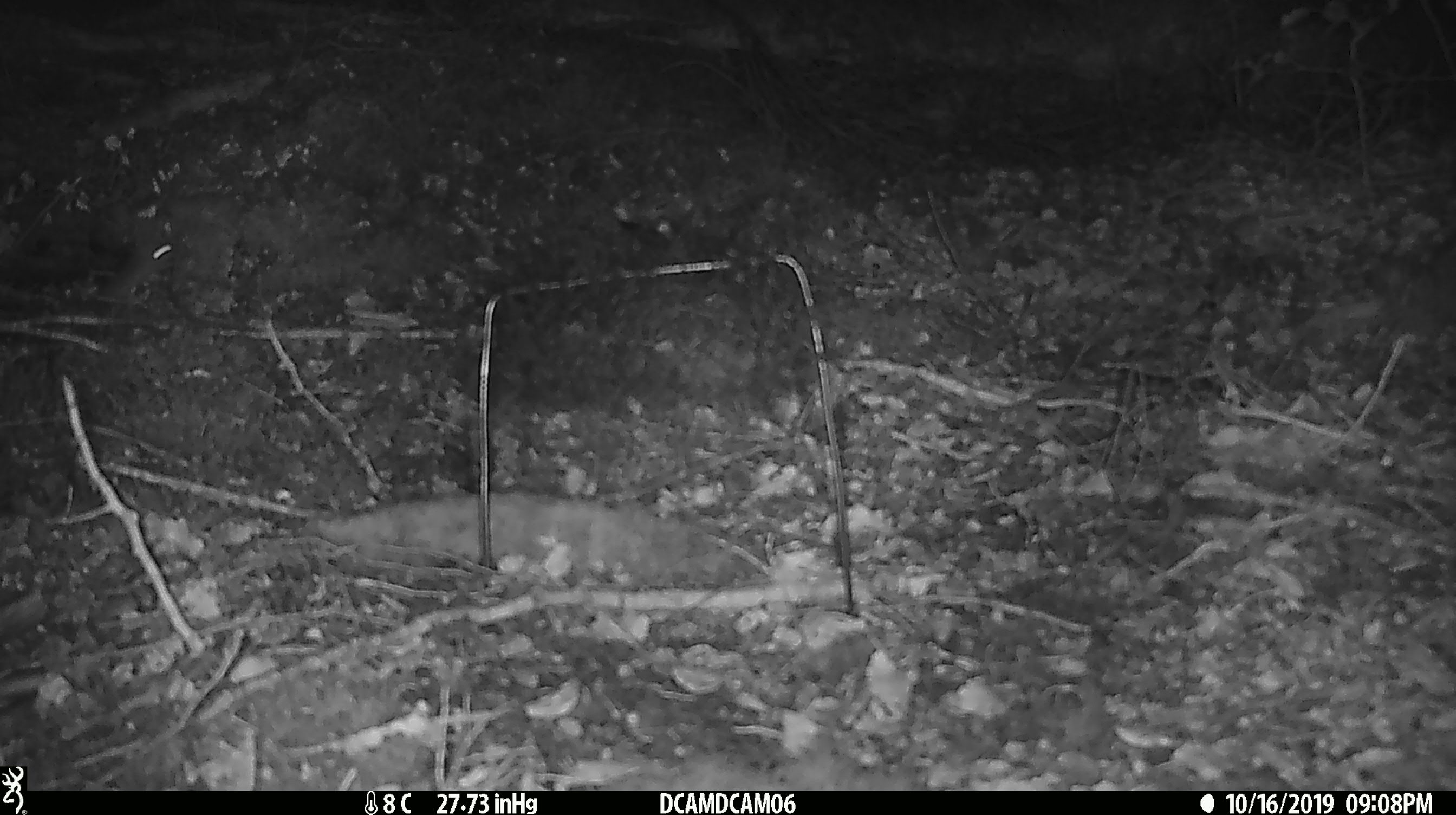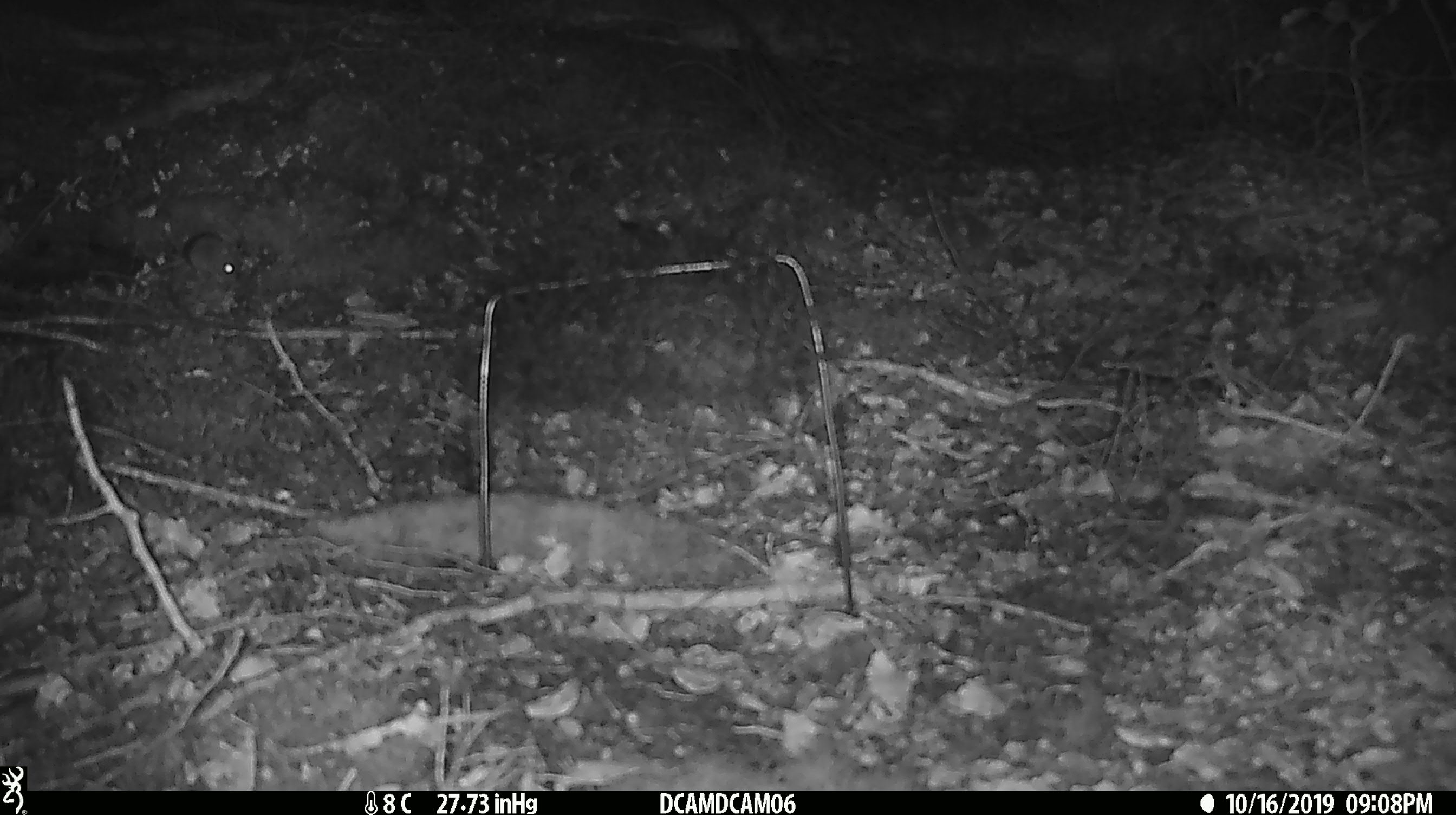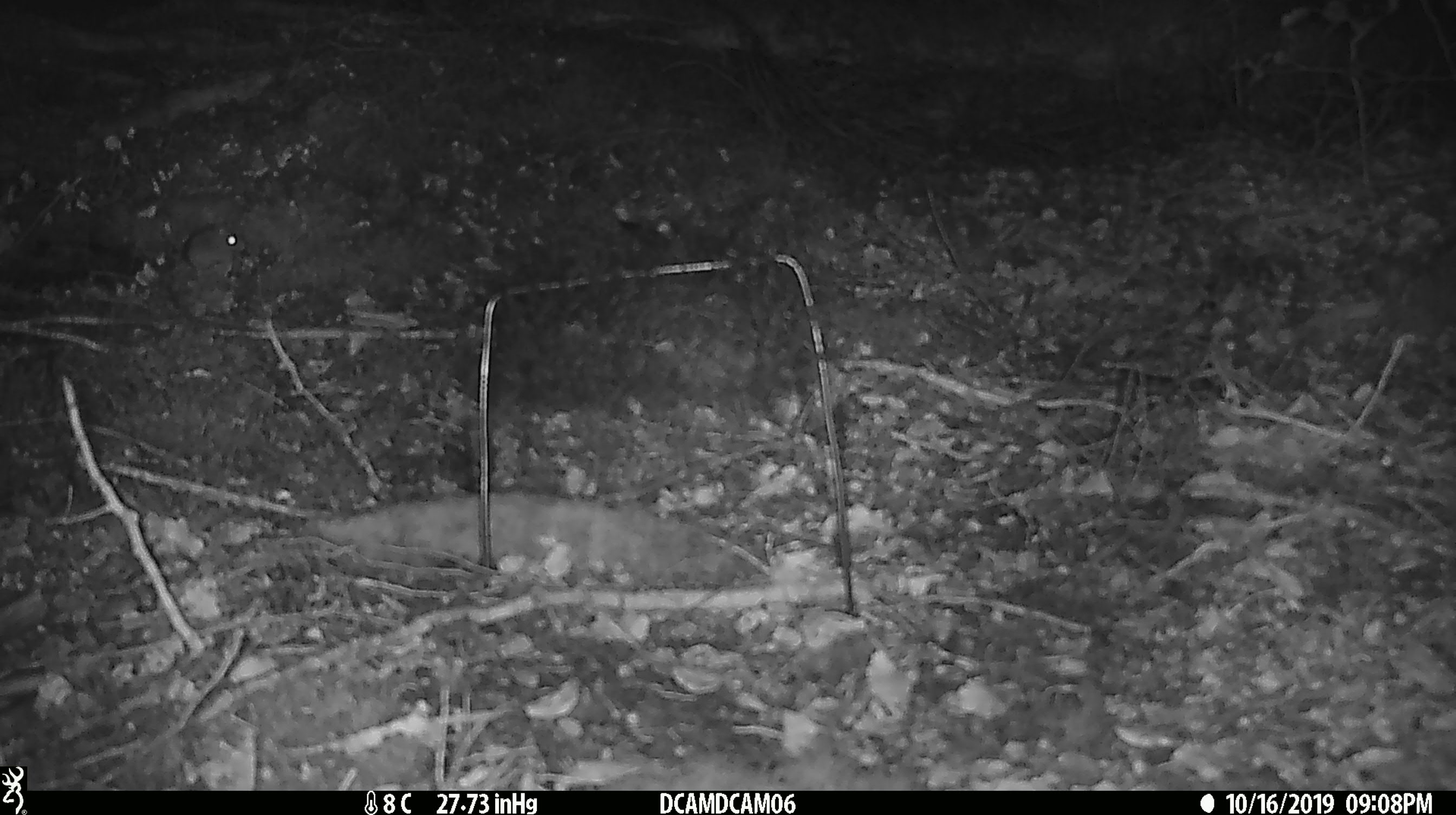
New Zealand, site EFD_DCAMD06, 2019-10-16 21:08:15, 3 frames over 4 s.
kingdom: Animalia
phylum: Chordata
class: Mammalia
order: Rodentia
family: Muridae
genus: Mus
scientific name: Mus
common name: mouse